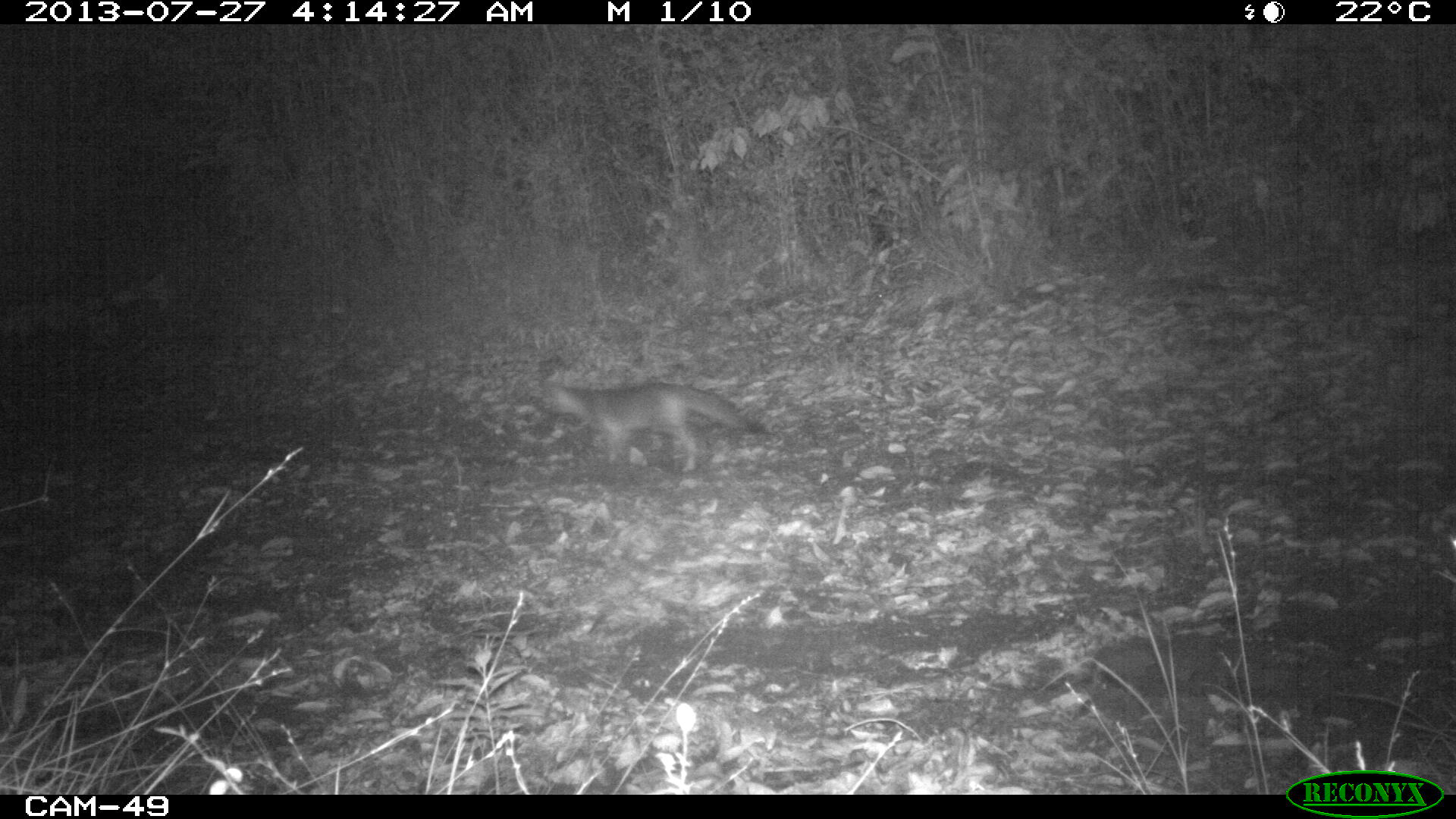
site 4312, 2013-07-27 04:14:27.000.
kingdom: Animalia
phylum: Chordata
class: Mammalia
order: Carnivora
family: Canidae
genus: Urocyon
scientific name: Urocyon cinereoargenteus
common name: gray fox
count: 1